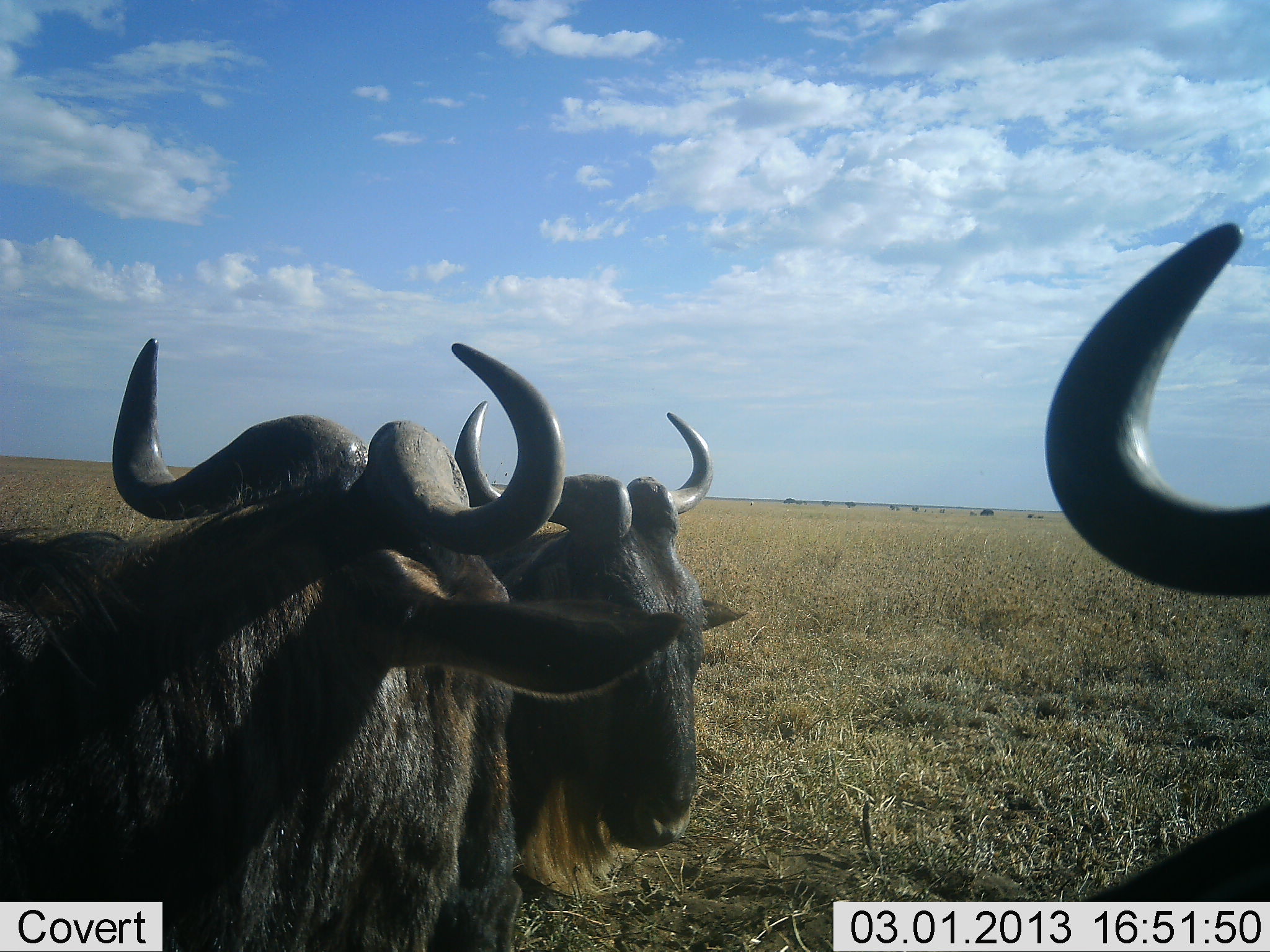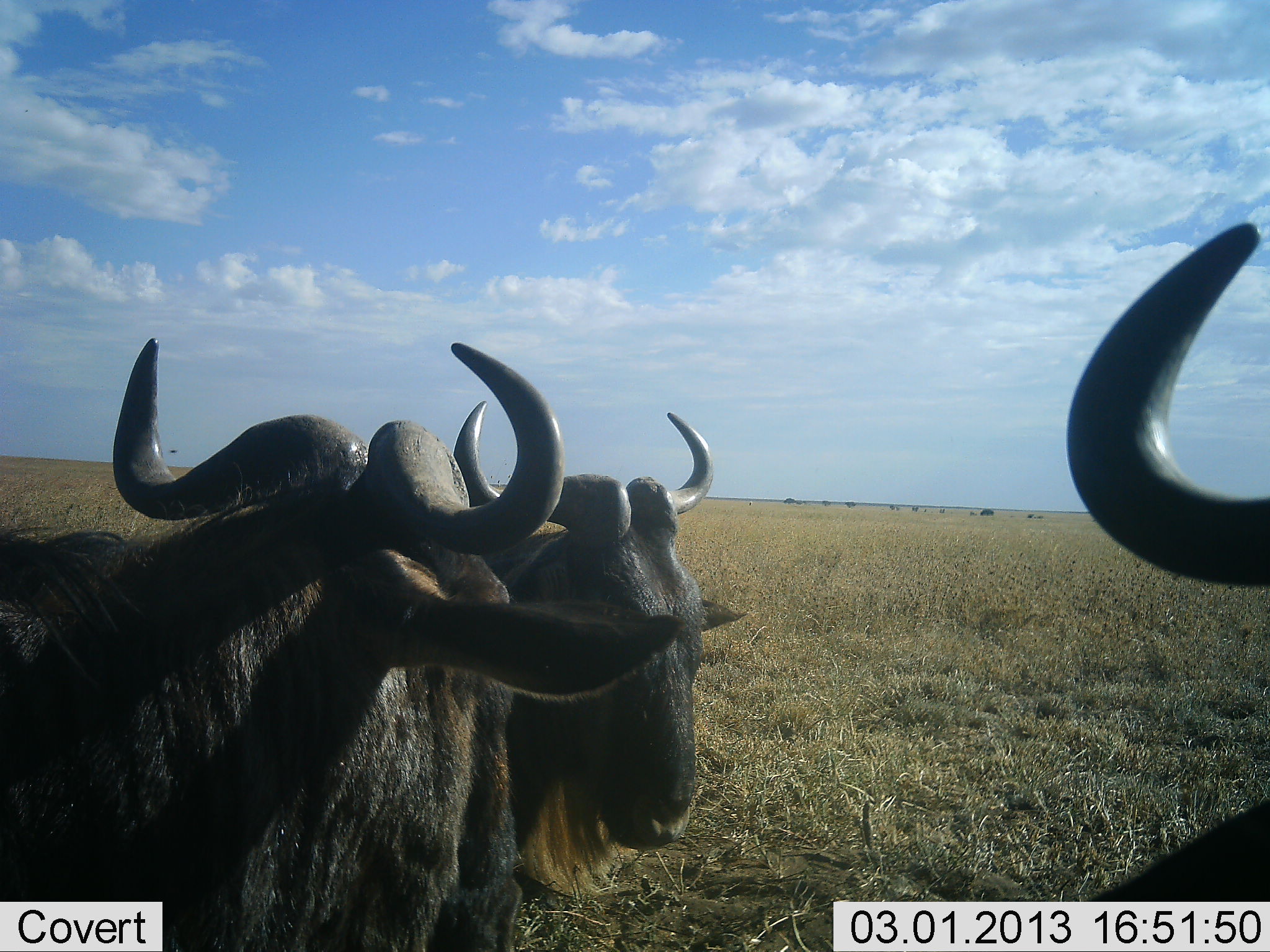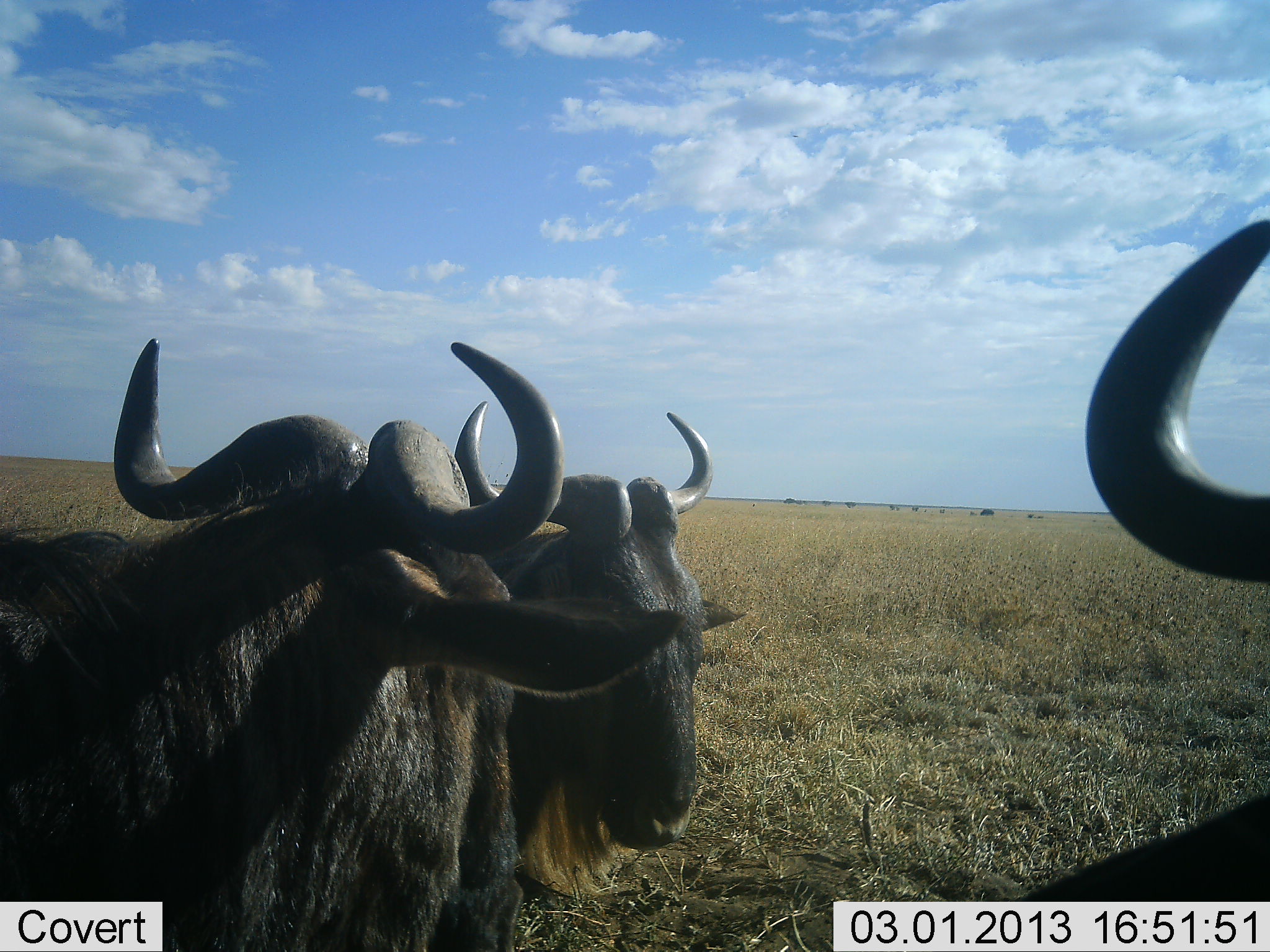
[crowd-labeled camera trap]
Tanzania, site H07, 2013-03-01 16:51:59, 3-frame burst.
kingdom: Animalia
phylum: Chordata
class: Mammalia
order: Artiodactyla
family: Bovidae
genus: Connochaetes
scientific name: Connochaetes taurinus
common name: blue wildebeest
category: wildebeest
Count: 3.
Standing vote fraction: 67%.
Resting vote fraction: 29%.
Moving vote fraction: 4%.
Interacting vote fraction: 4%.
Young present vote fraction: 0%.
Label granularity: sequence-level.